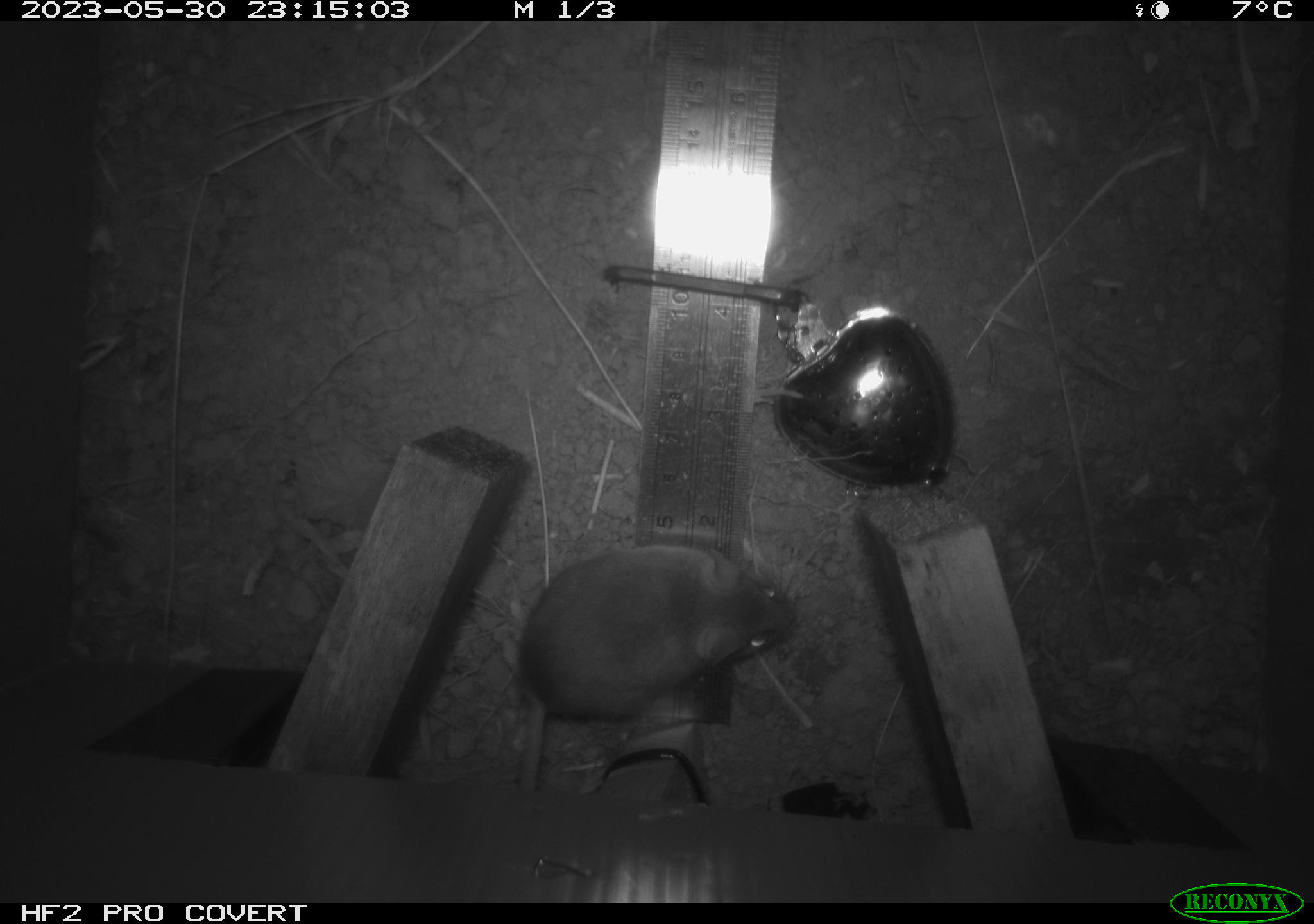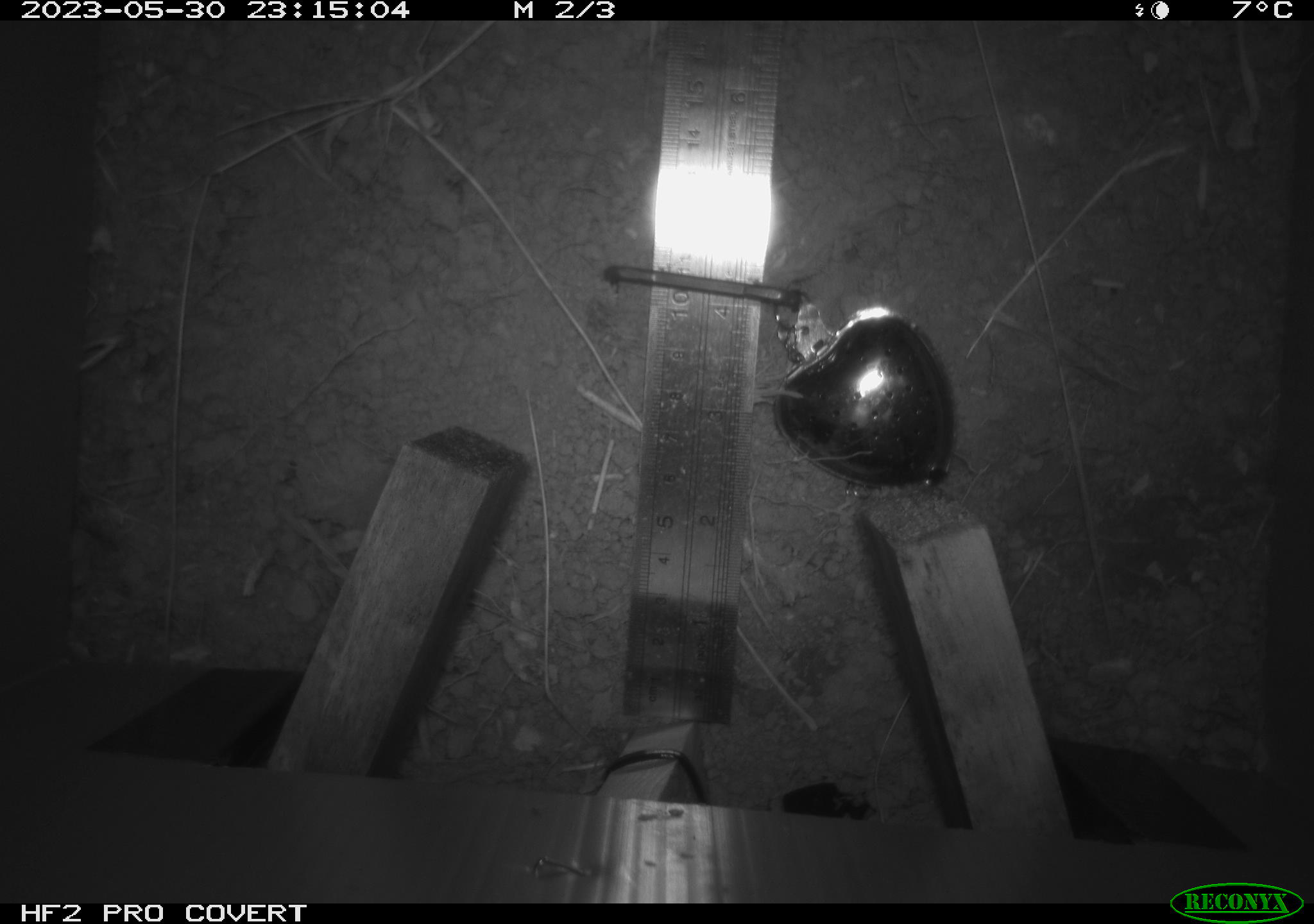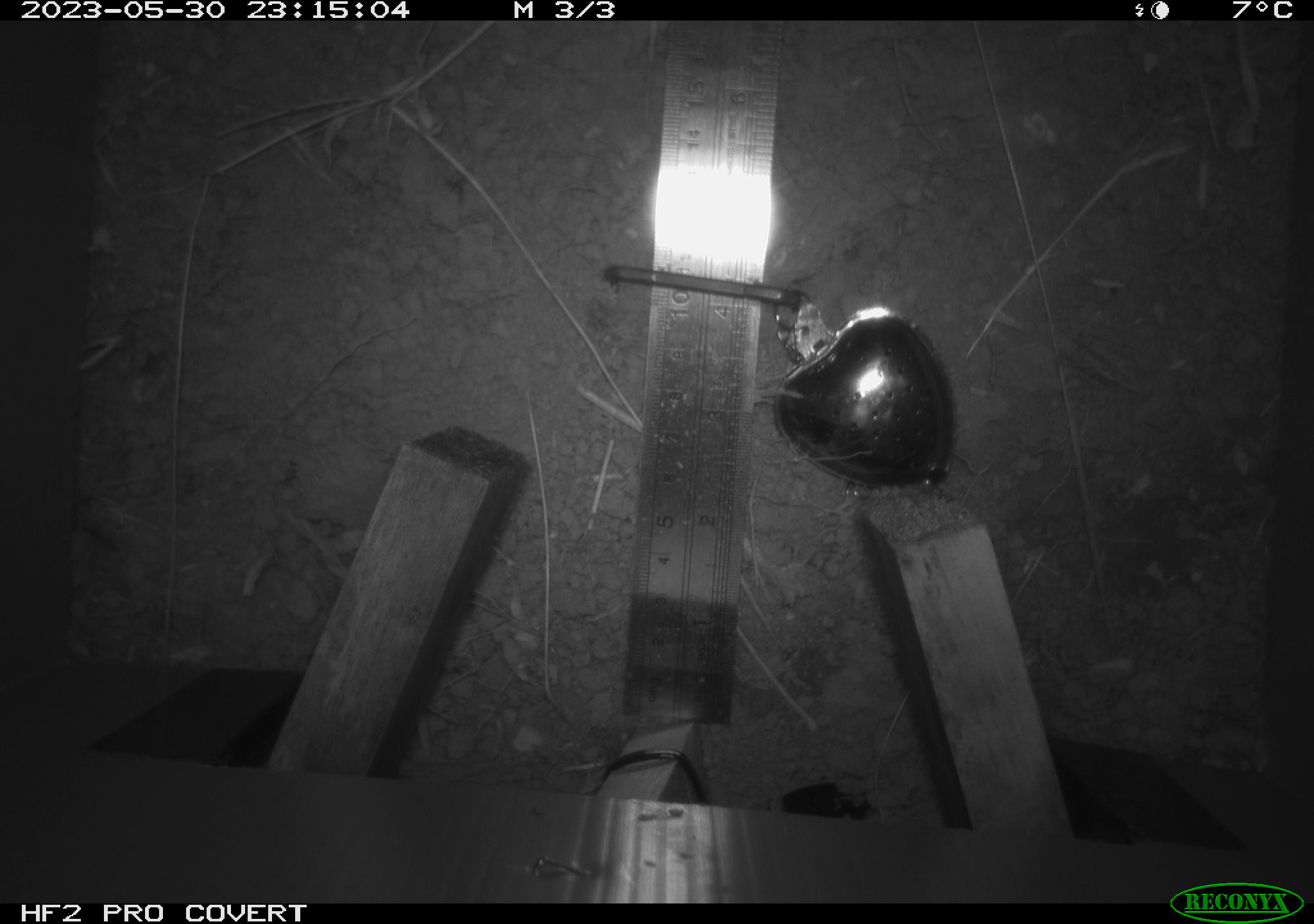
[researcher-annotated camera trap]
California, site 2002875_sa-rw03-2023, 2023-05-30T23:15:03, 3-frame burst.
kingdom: Animalia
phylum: Chordata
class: Mammalia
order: Rodentia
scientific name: Rodentia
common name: mouse species